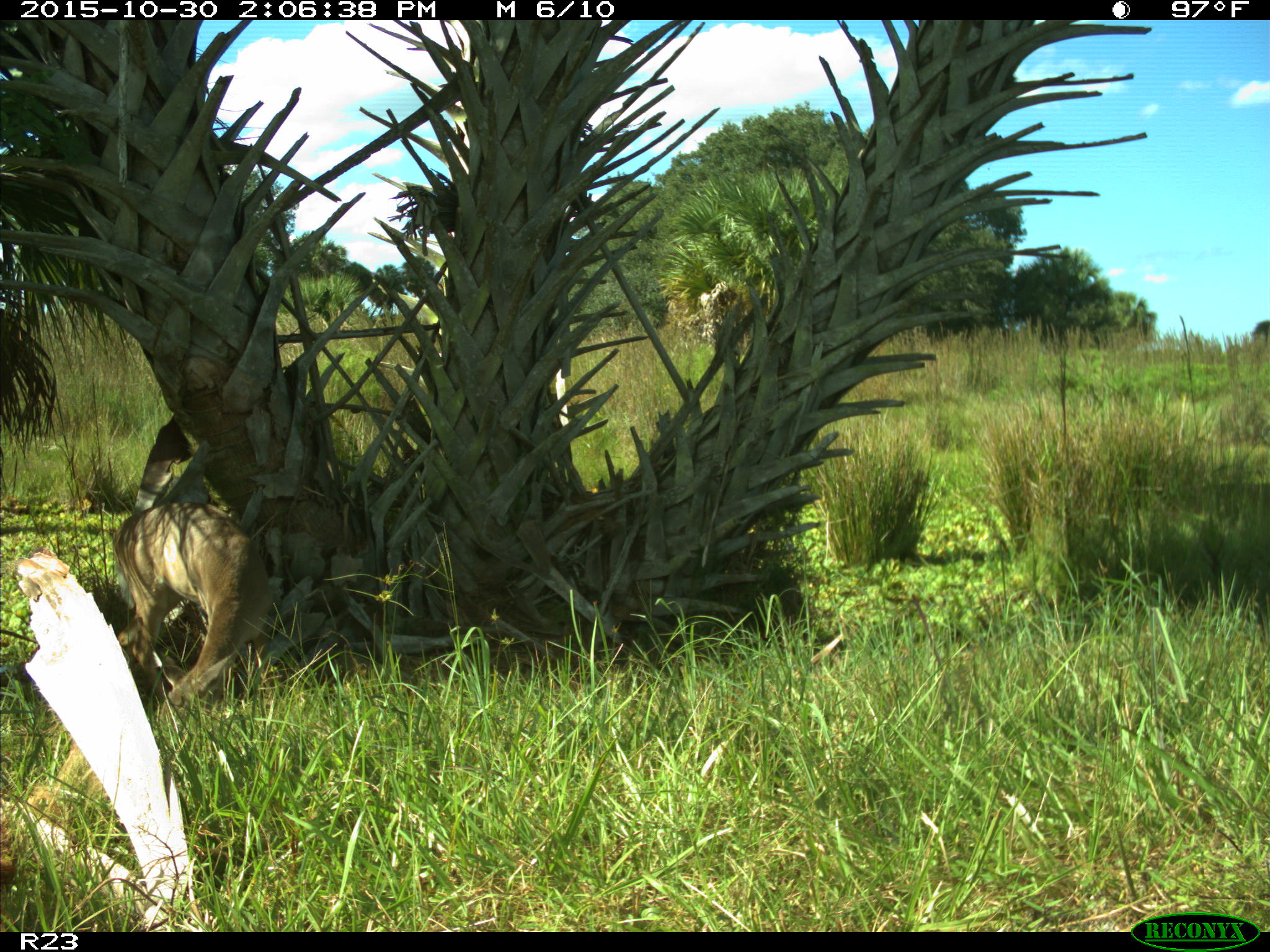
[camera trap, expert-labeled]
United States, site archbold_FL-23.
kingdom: Animalia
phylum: Chordata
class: Mammalia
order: Artiodactyla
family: Cervidae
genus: Odocoileus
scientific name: Odocoileus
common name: deer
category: unidentified deer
Unidentified deer (deer) (Odocoileus).